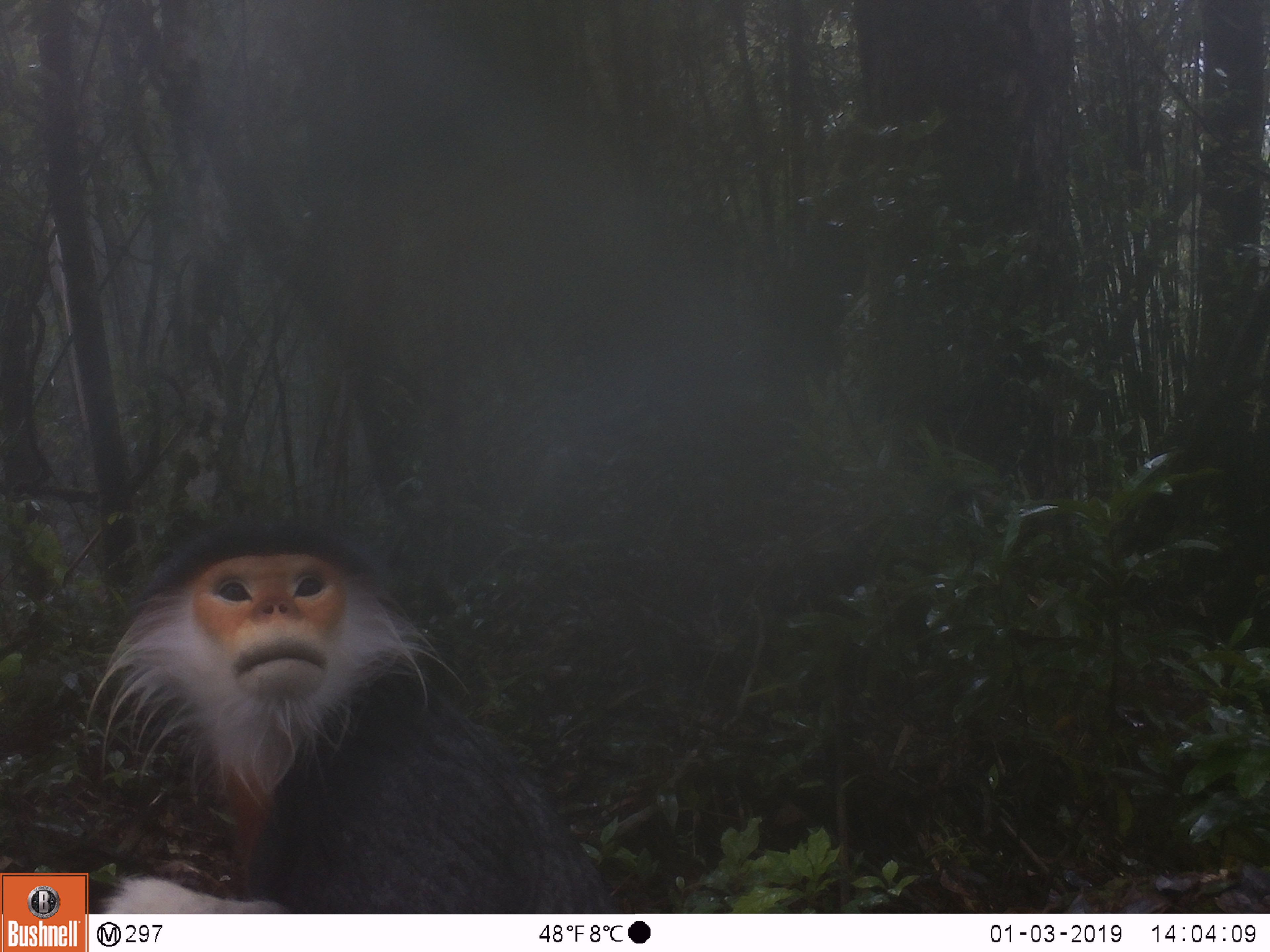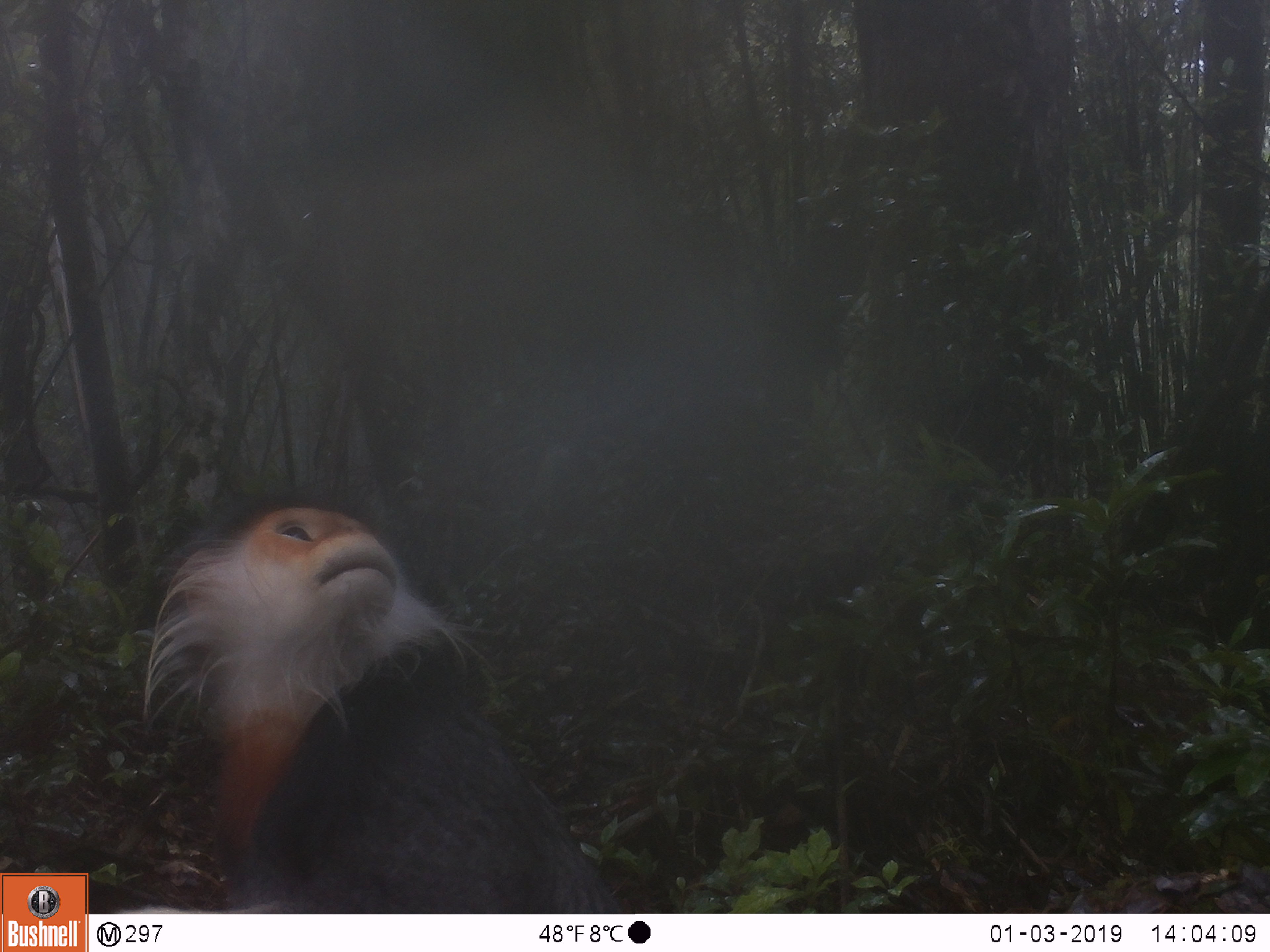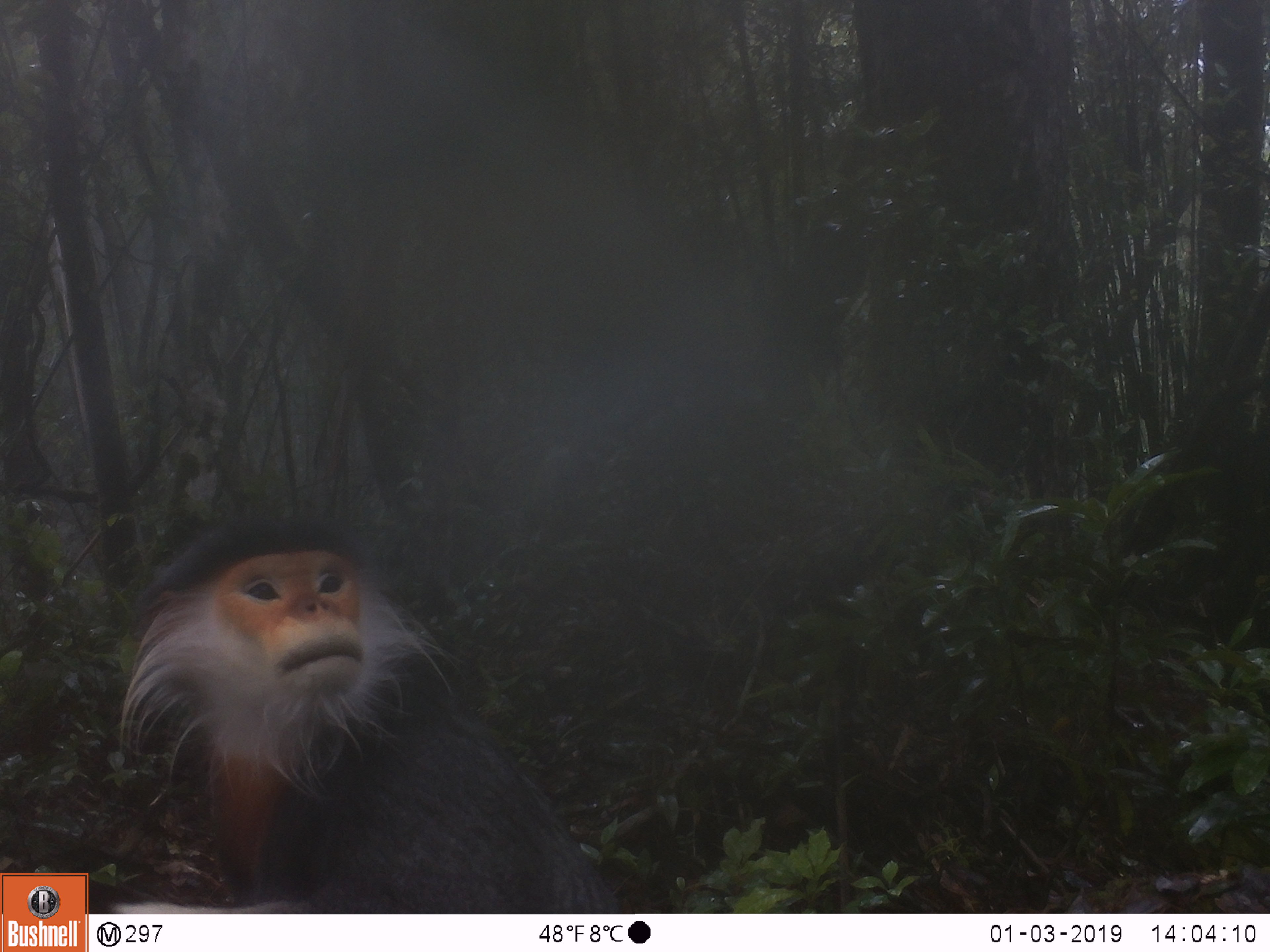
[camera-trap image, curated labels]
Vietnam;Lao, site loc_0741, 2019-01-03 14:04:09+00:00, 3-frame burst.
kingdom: Animalia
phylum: Chordata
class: Mammalia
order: Primates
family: Cercopithecidae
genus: Pygathrix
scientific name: Pygathrix nemaeus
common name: red-shanked douc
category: red shanked douc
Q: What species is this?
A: Red shanked douc (red-shanked douc) (Pygathrix nemaeus).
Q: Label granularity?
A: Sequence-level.